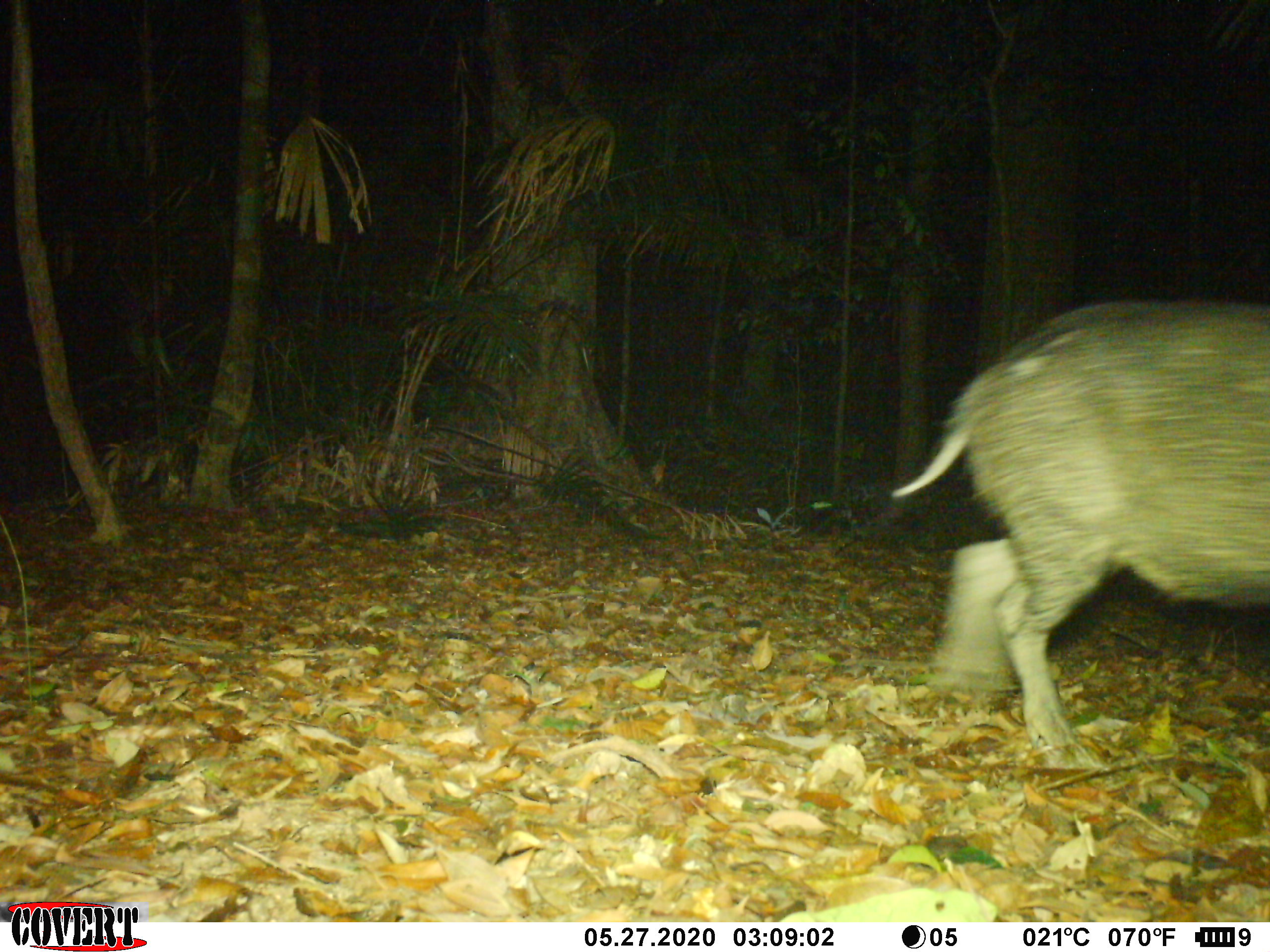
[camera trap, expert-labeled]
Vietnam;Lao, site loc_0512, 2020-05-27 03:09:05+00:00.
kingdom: Animalia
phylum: Chordata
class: Mammalia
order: Artiodactyla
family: Suidae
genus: Sus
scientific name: Sus scrofa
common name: eurasian wild pig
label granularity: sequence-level